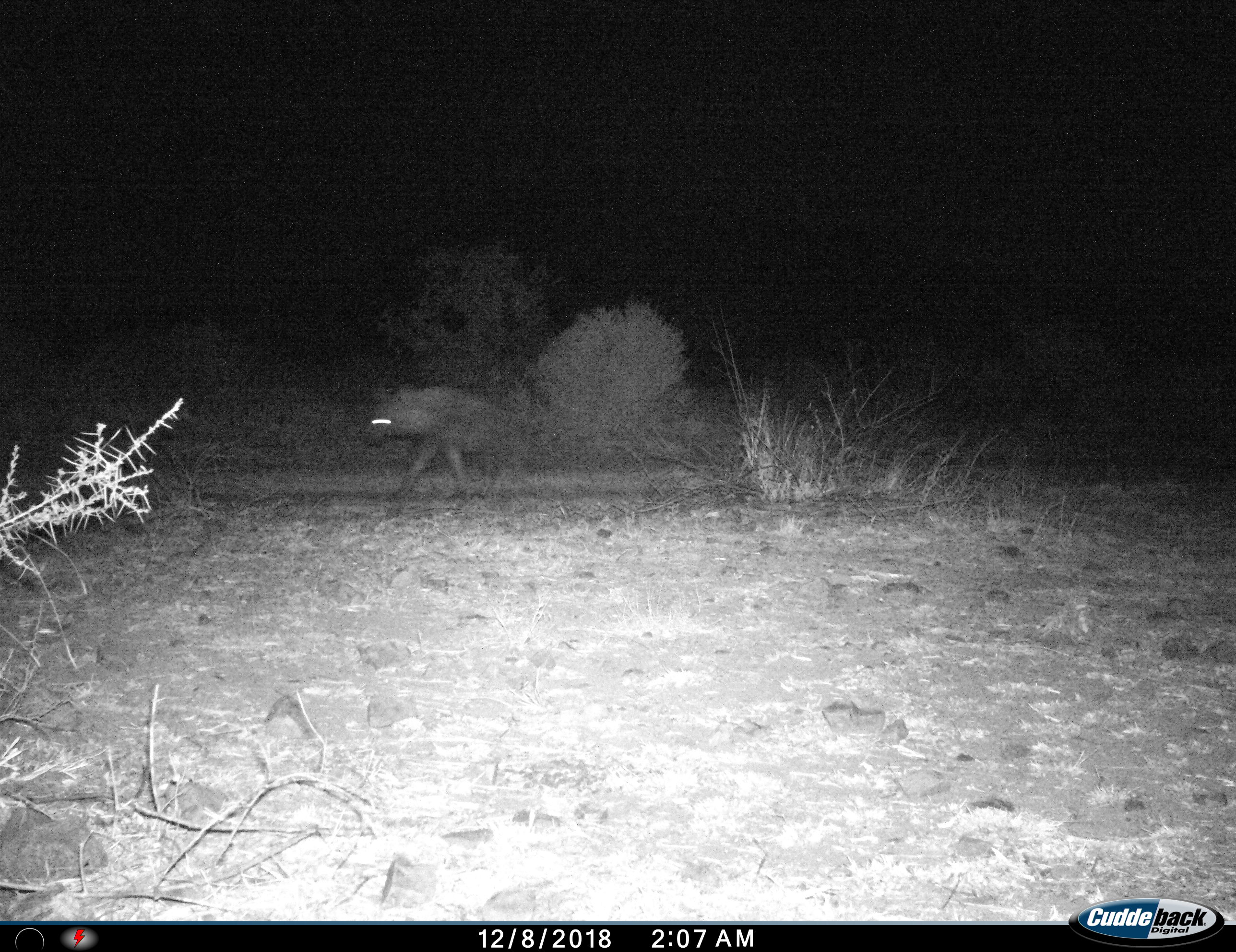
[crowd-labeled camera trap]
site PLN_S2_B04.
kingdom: Animalia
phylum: Chordata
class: Mammalia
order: Carnivora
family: Hyaenidae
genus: Parahyaena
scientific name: Parahyaena brunnea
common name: brown hyena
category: hyenabrown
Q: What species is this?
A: Hyenabrown (brown hyena) (Parahyaena brunnea).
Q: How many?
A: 1.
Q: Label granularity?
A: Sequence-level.